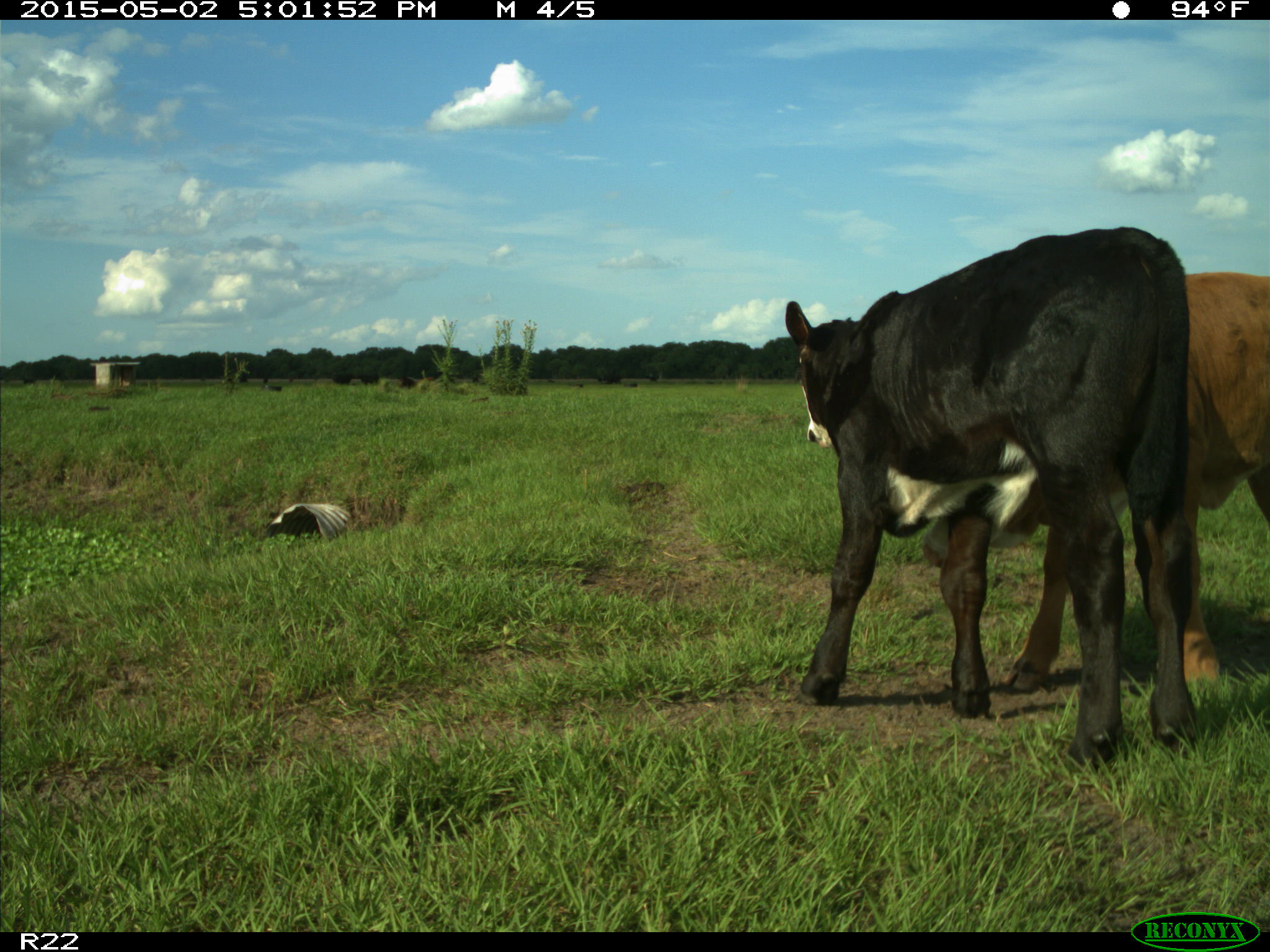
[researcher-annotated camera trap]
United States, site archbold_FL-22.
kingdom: Animalia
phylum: Chordata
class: Mammalia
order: Artiodactyla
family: Bovidae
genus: Bos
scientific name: Bos taurus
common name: domestic cow